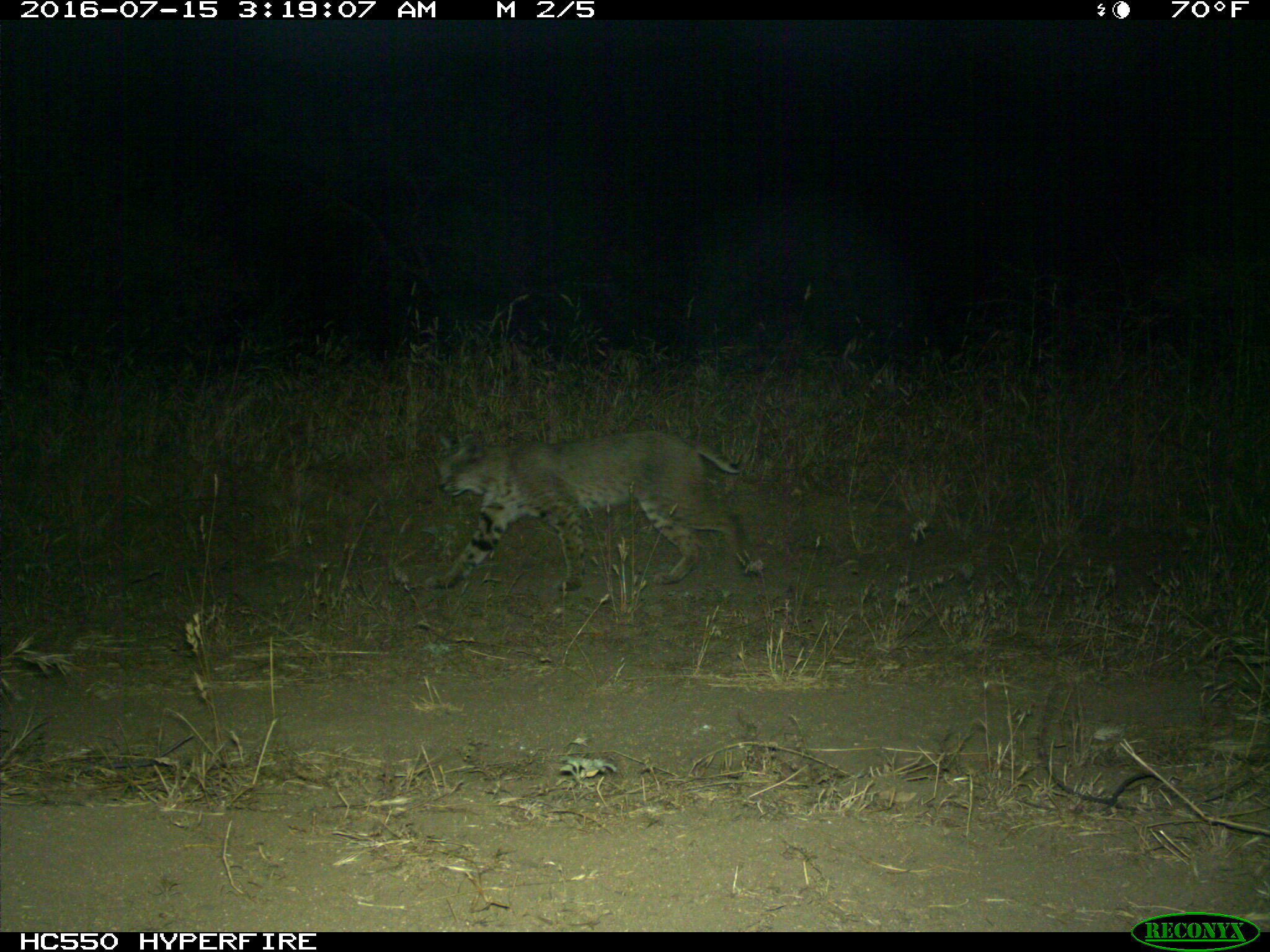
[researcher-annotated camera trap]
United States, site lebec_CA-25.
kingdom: Animalia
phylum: Chordata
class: Mammalia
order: Carnivora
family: Felidae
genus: Lynx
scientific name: Lynx rufus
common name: bobcat